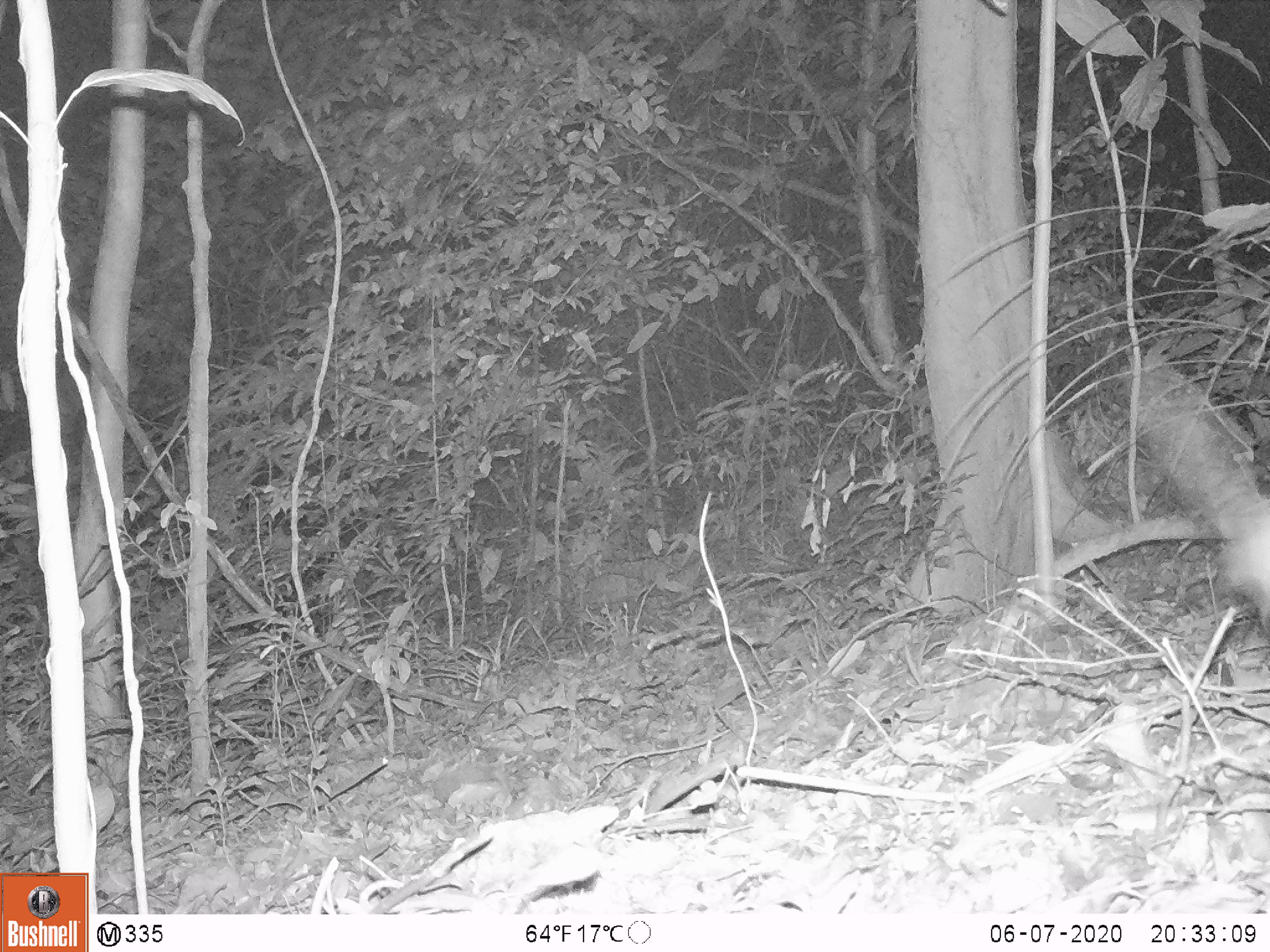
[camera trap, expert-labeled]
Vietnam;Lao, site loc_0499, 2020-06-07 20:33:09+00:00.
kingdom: Animalia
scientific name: Animalia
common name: animal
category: unidentified animal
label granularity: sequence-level